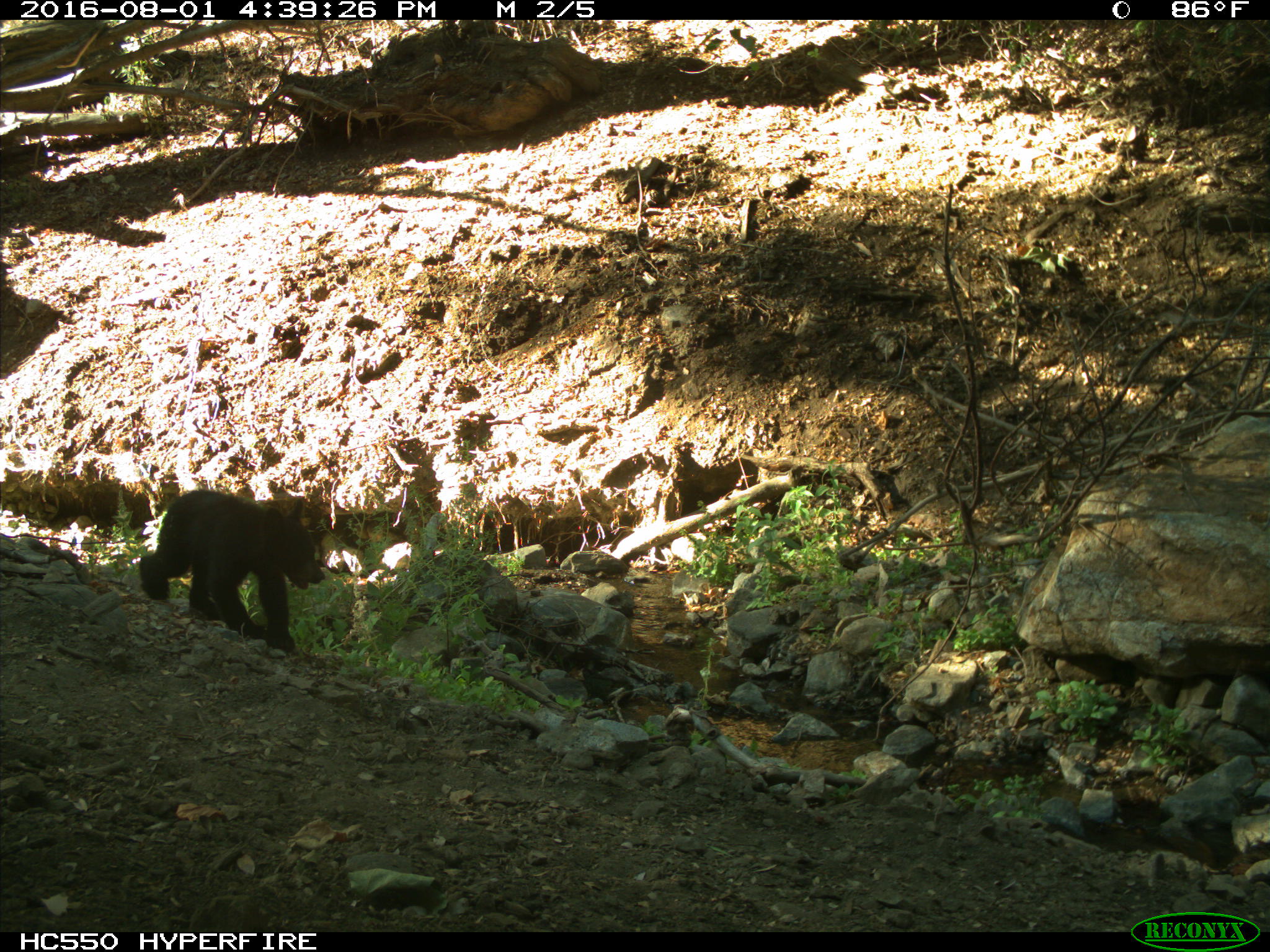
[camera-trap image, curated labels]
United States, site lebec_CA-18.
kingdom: Animalia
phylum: Chordata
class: Mammalia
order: Carnivora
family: Ursidae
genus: Ursus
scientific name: Ursus americanus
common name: american black bear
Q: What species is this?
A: Ursus americanus (american black bear).